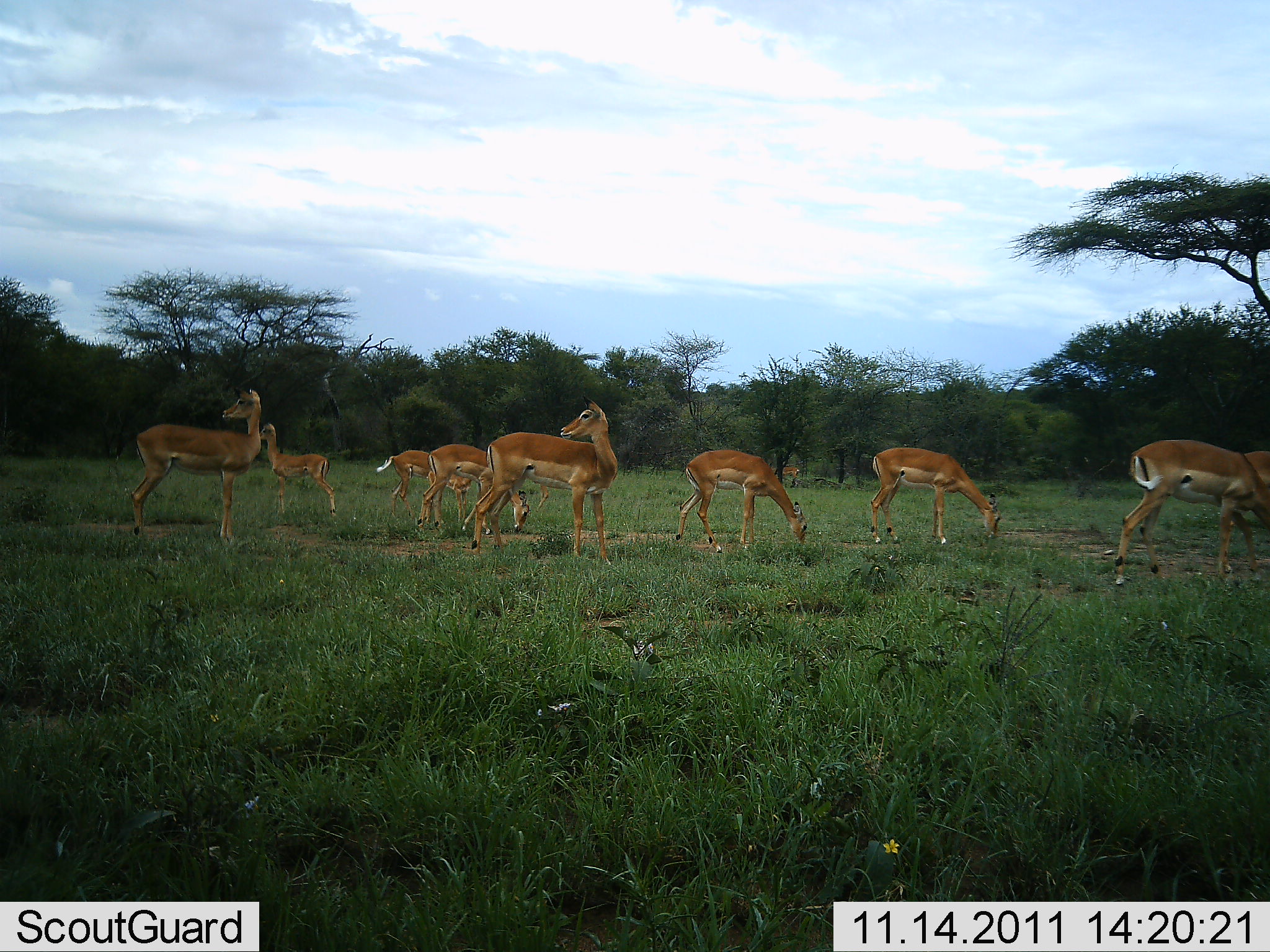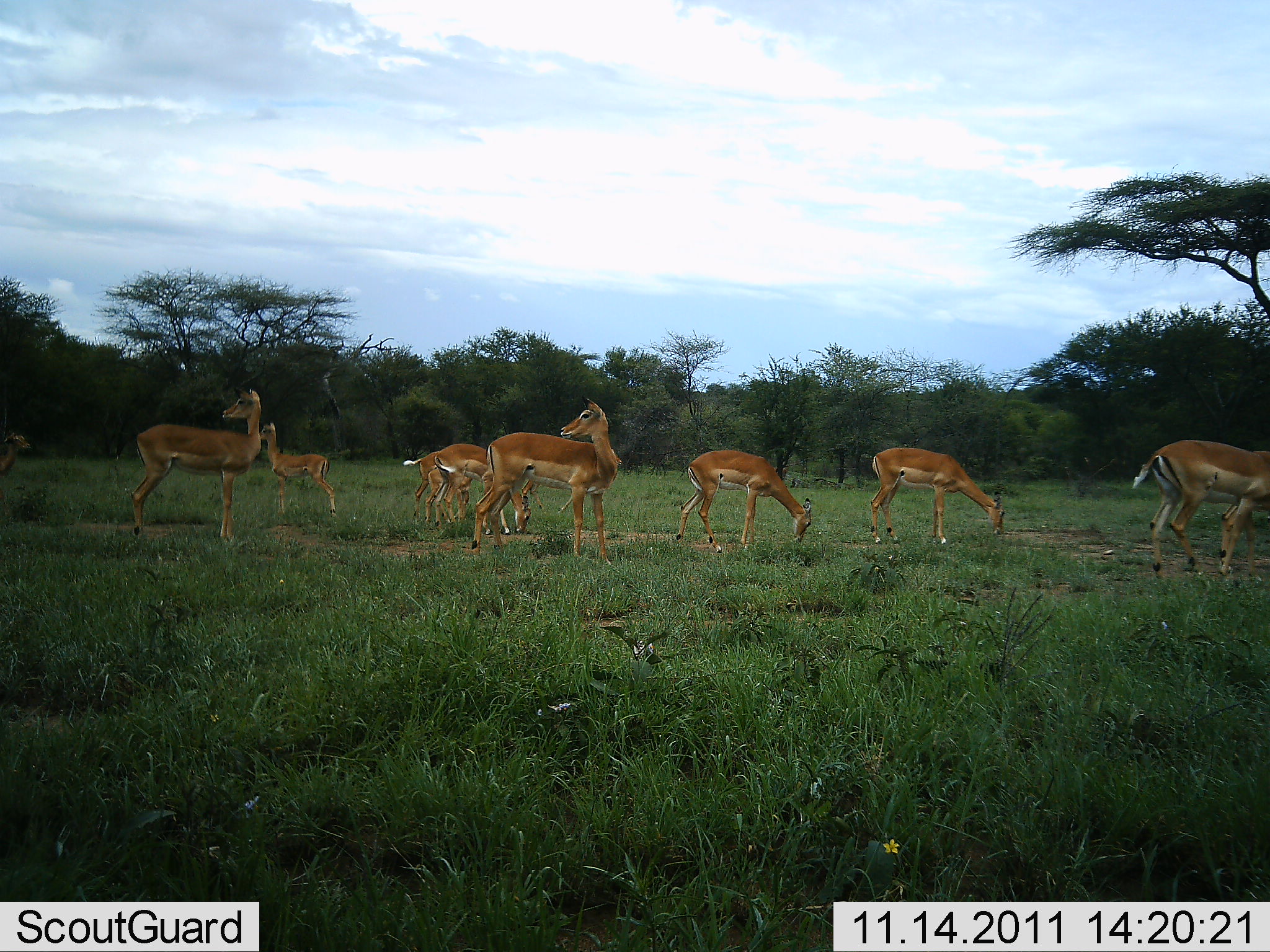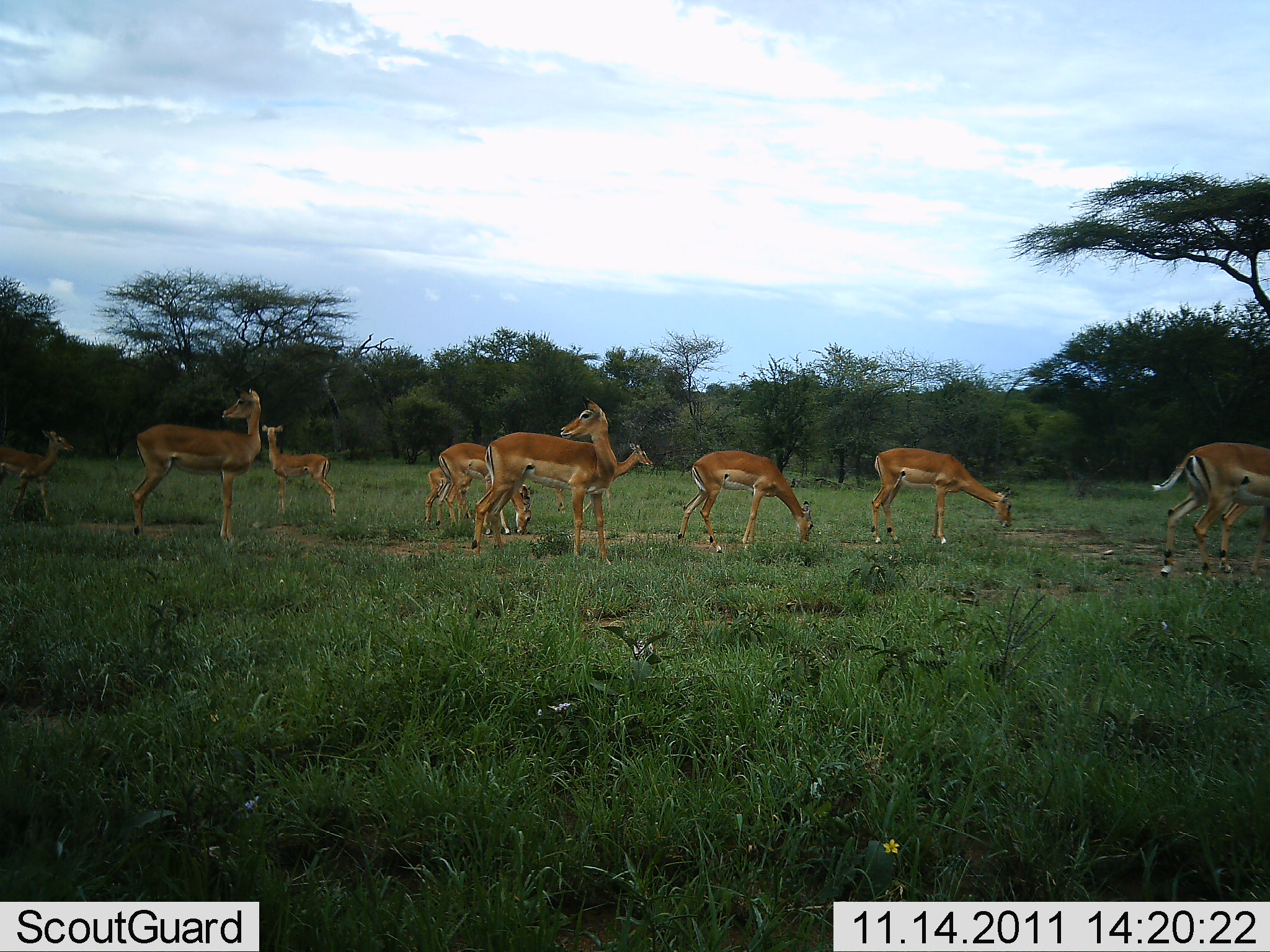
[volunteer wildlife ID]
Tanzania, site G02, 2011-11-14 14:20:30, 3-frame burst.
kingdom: Animalia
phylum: Chordata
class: Mammalia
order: Artiodactyla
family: Bovidae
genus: Aepyceros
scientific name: Aepyceros melampus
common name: impala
Impala (Aepyceros melampus), count 9. Behavior (volunteer vote fractions): standing 77%, resting 0%, moving 62%, interacting 0%. Young present (vote fraction): 46%. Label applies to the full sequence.